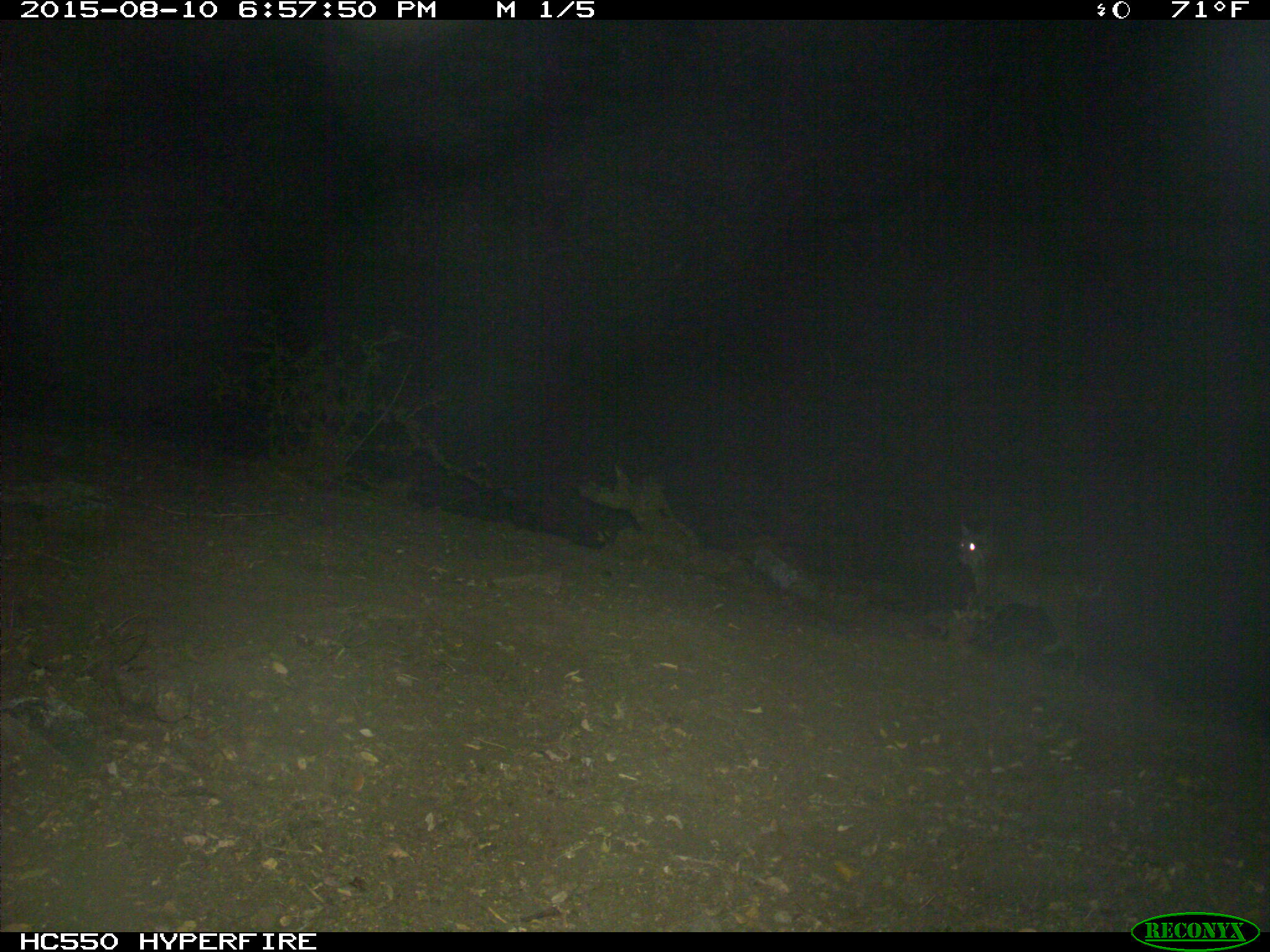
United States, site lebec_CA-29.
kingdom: Animalia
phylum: Chordata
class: Mammalia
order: Carnivora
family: Felidae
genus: Lynx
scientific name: Lynx rufus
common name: bobcat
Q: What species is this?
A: Lynx rufus (bobcat).